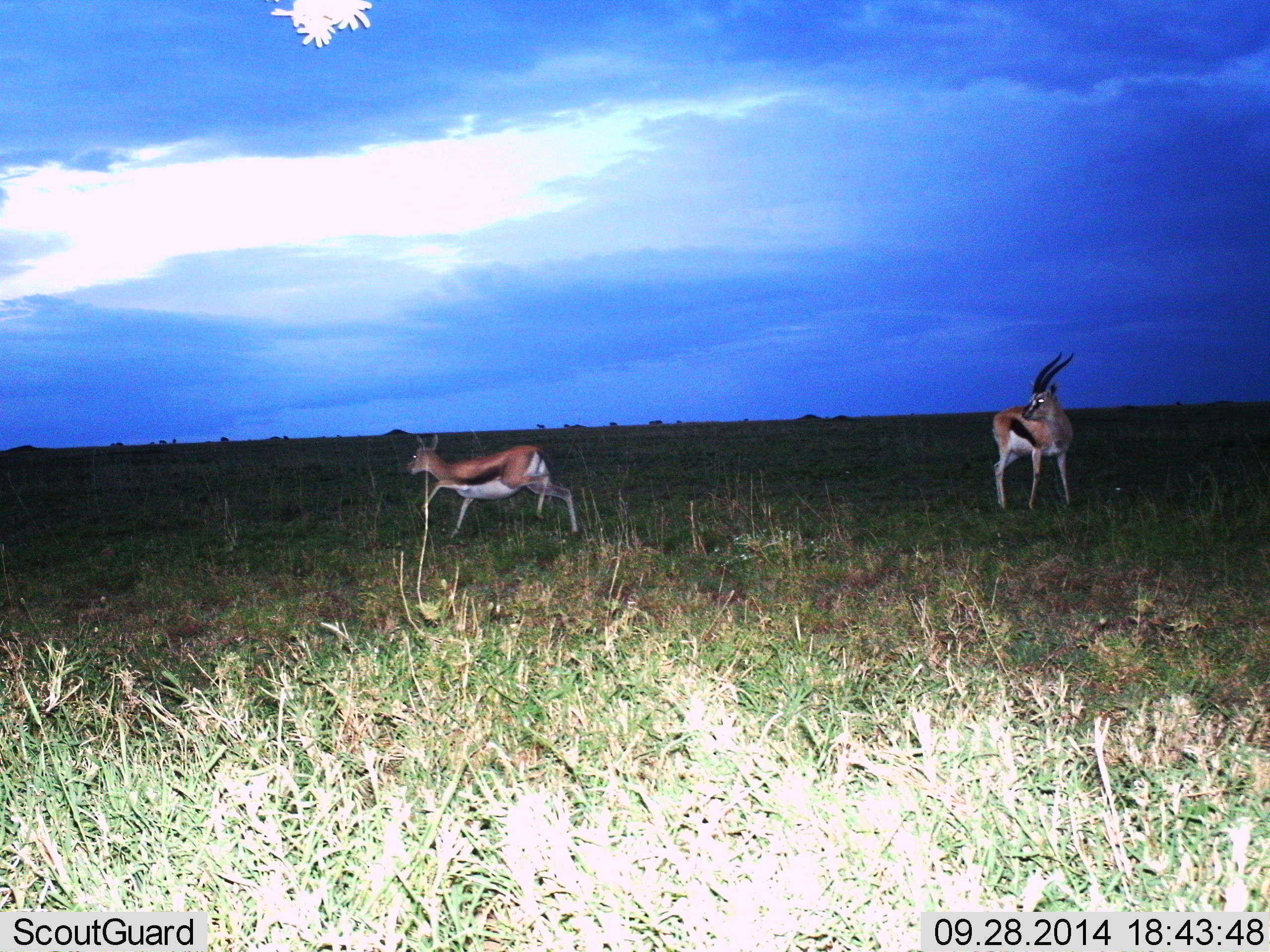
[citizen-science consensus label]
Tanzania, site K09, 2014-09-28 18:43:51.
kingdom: Animalia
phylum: Chordata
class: Mammalia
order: Artiodactyla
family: Bovidae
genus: Eudorcas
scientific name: Eudorcas thomsonii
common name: thomson's gazelle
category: gazellethomsons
Gazellethomsons (thomson's gazelle) (Eudorcas thomsonii), count 2. Behavior (volunteer vote fractions): standing 90%, resting 0%, moving 70%, interacting 10%. Young present (vote fraction): 0%. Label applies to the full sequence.